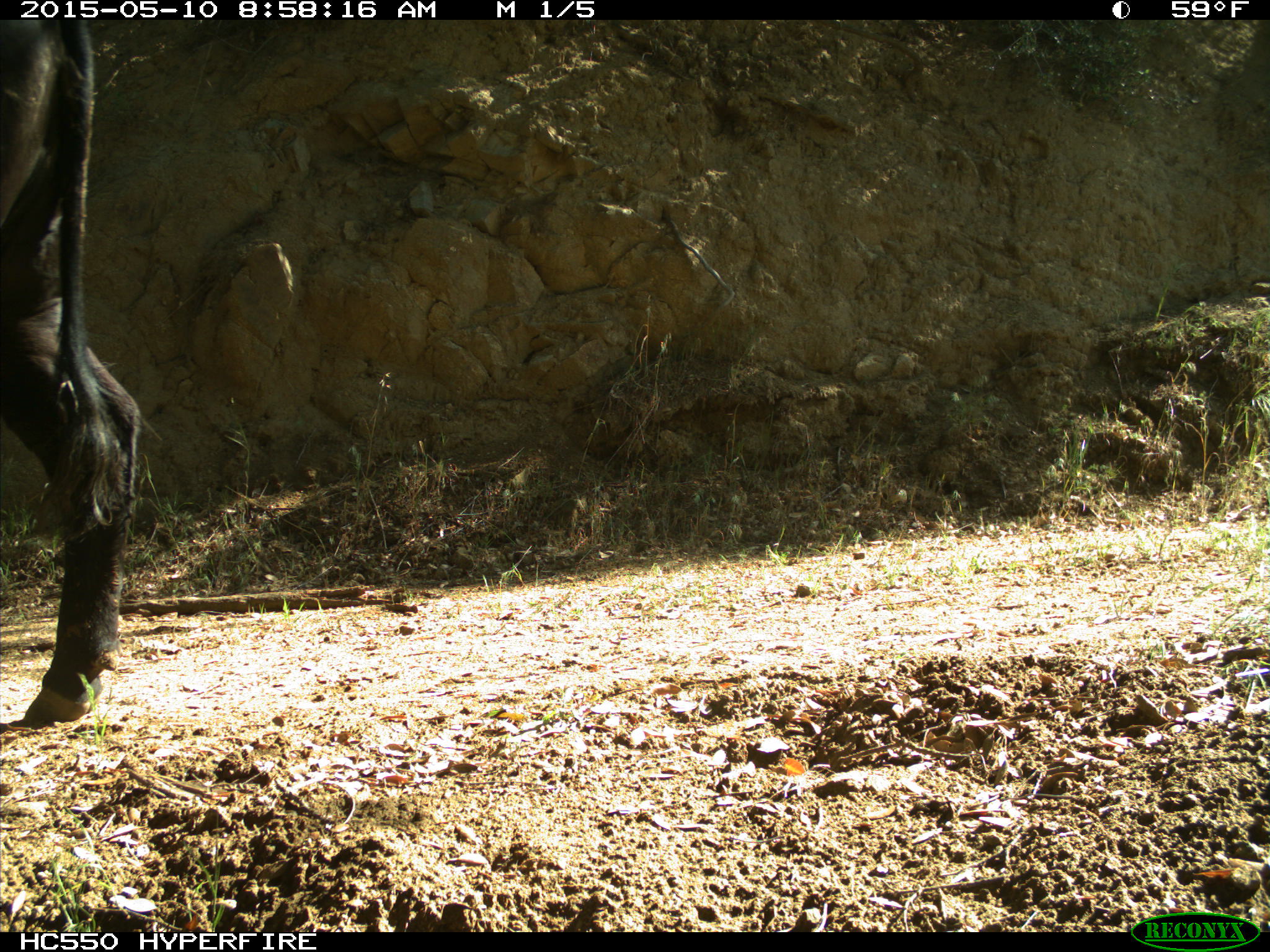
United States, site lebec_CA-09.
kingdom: Animalia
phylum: Chordata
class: Mammalia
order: Artiodactyla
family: Bovidae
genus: Bos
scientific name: Bos taurus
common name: domestic cow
Bos taurus (domestic cow).